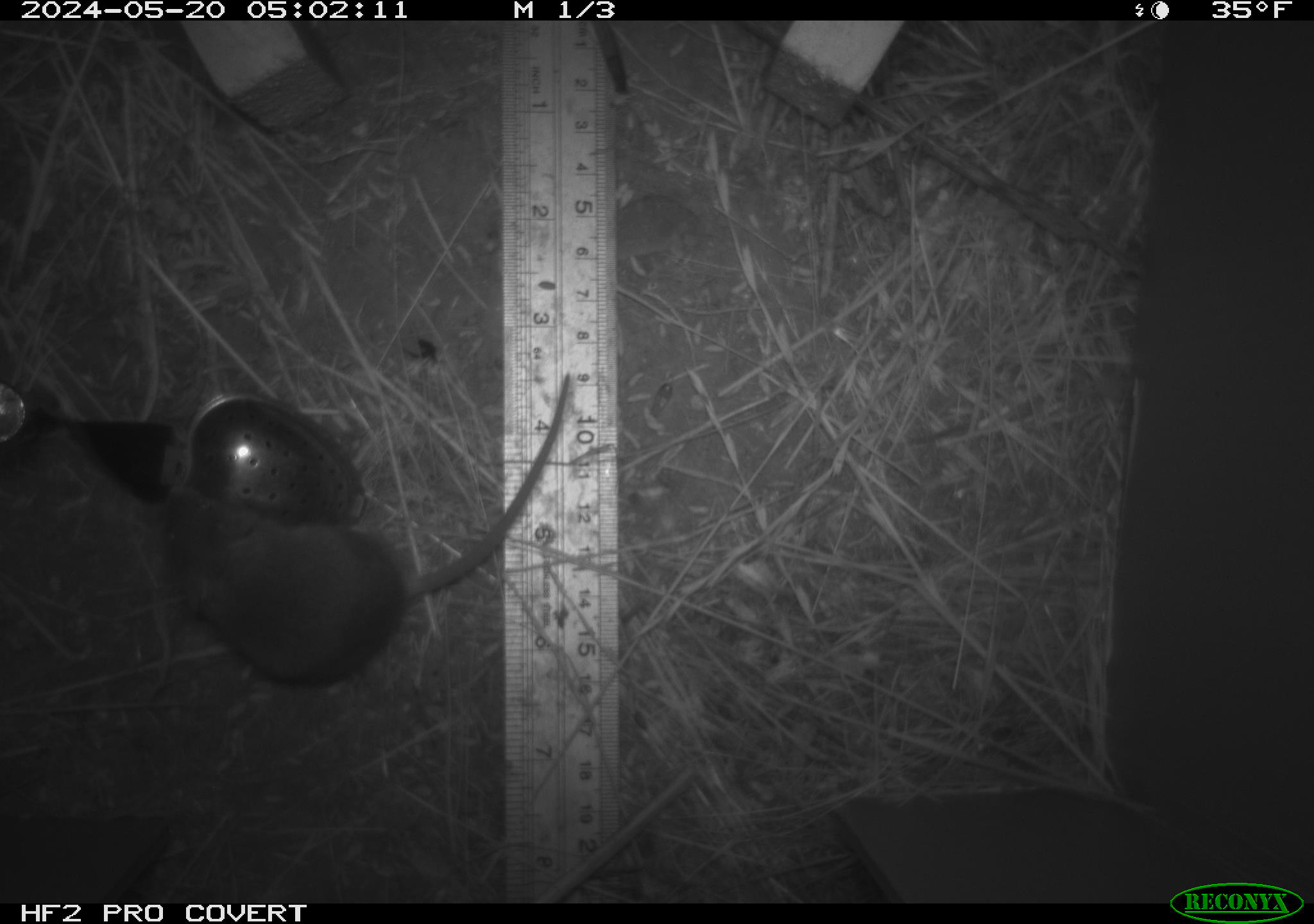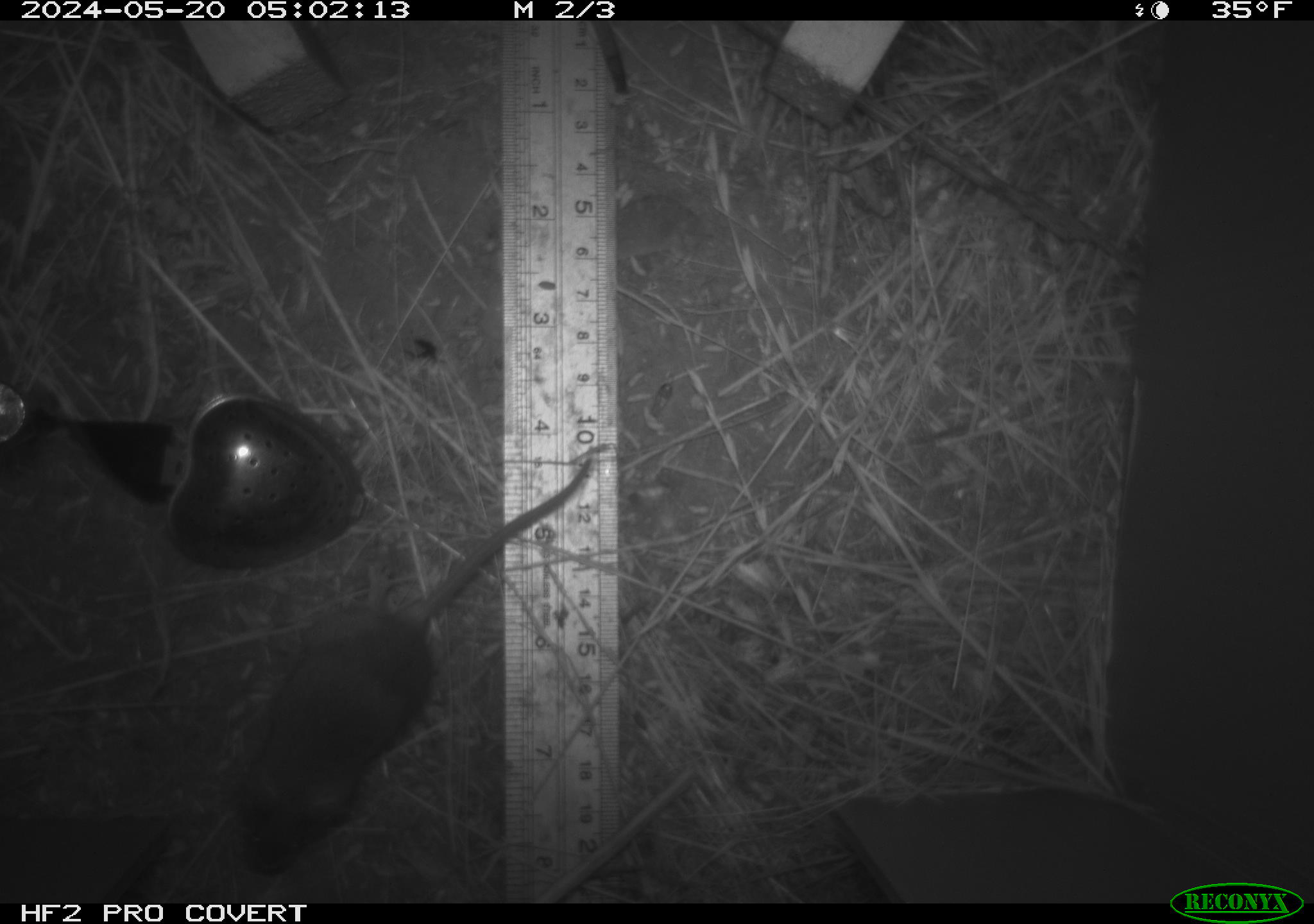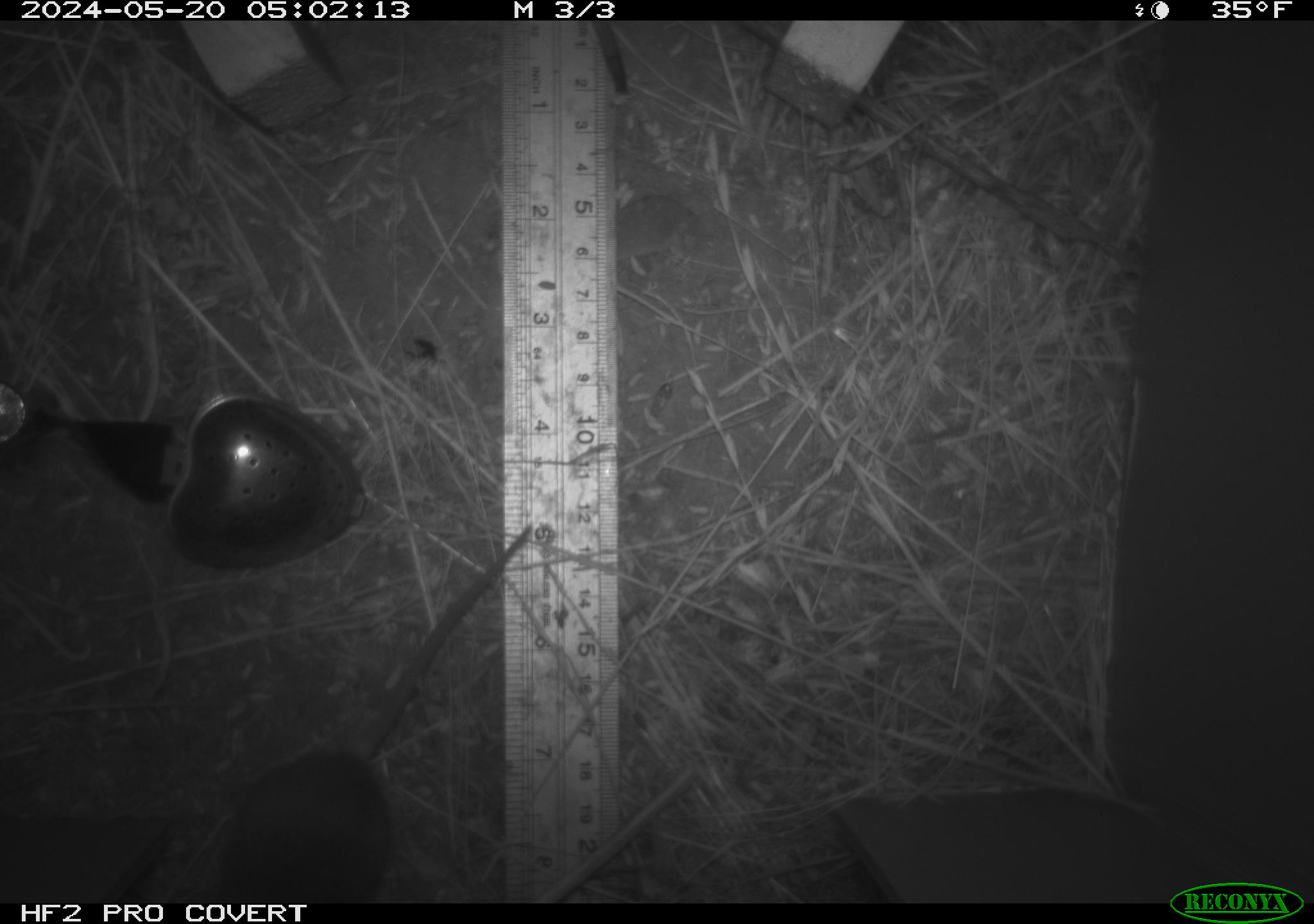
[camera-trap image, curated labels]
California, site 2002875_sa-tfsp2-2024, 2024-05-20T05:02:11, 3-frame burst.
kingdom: Animalia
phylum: Chordata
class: Mammalia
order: Rodentia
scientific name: Rodentia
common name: mouse species